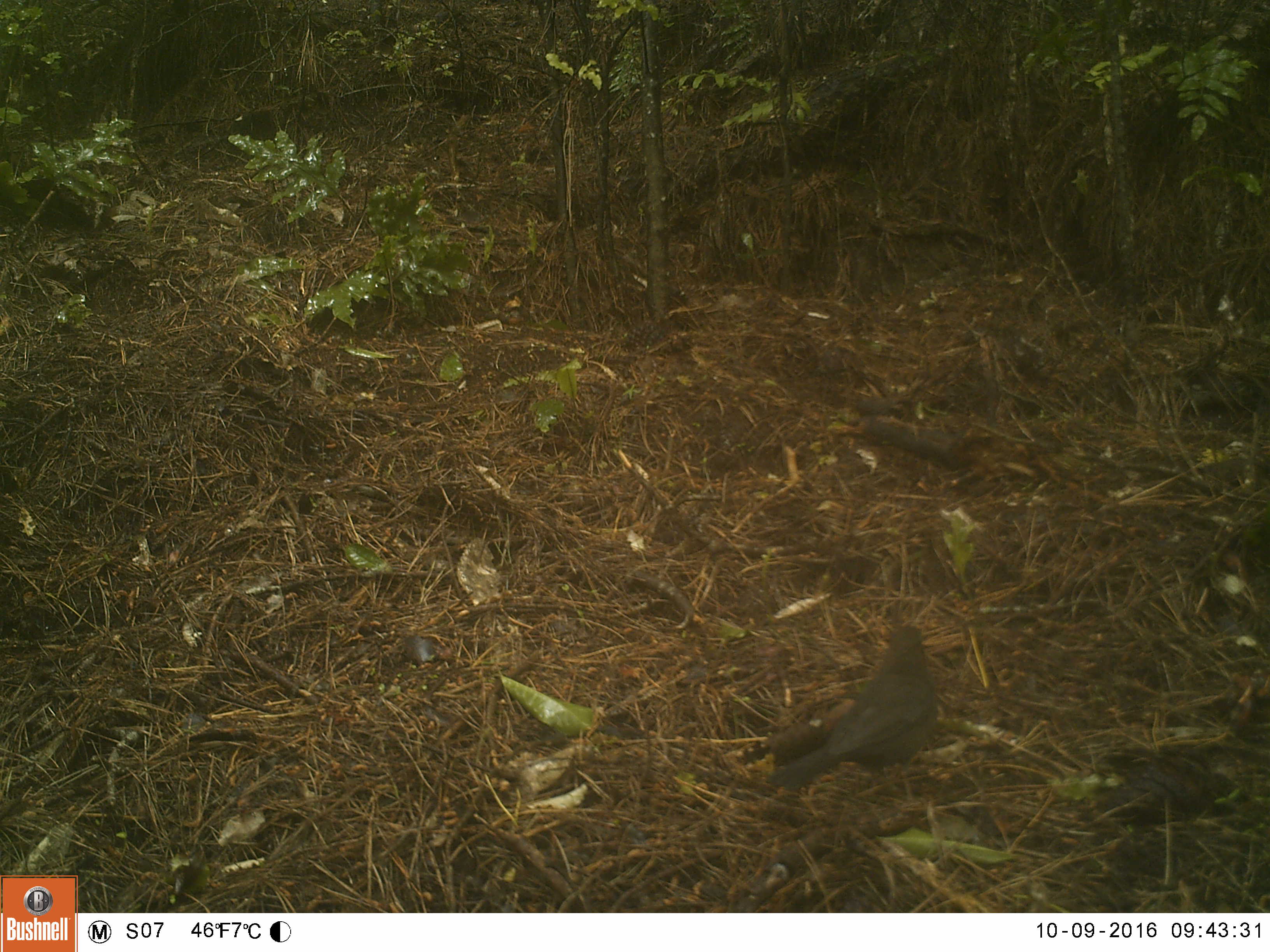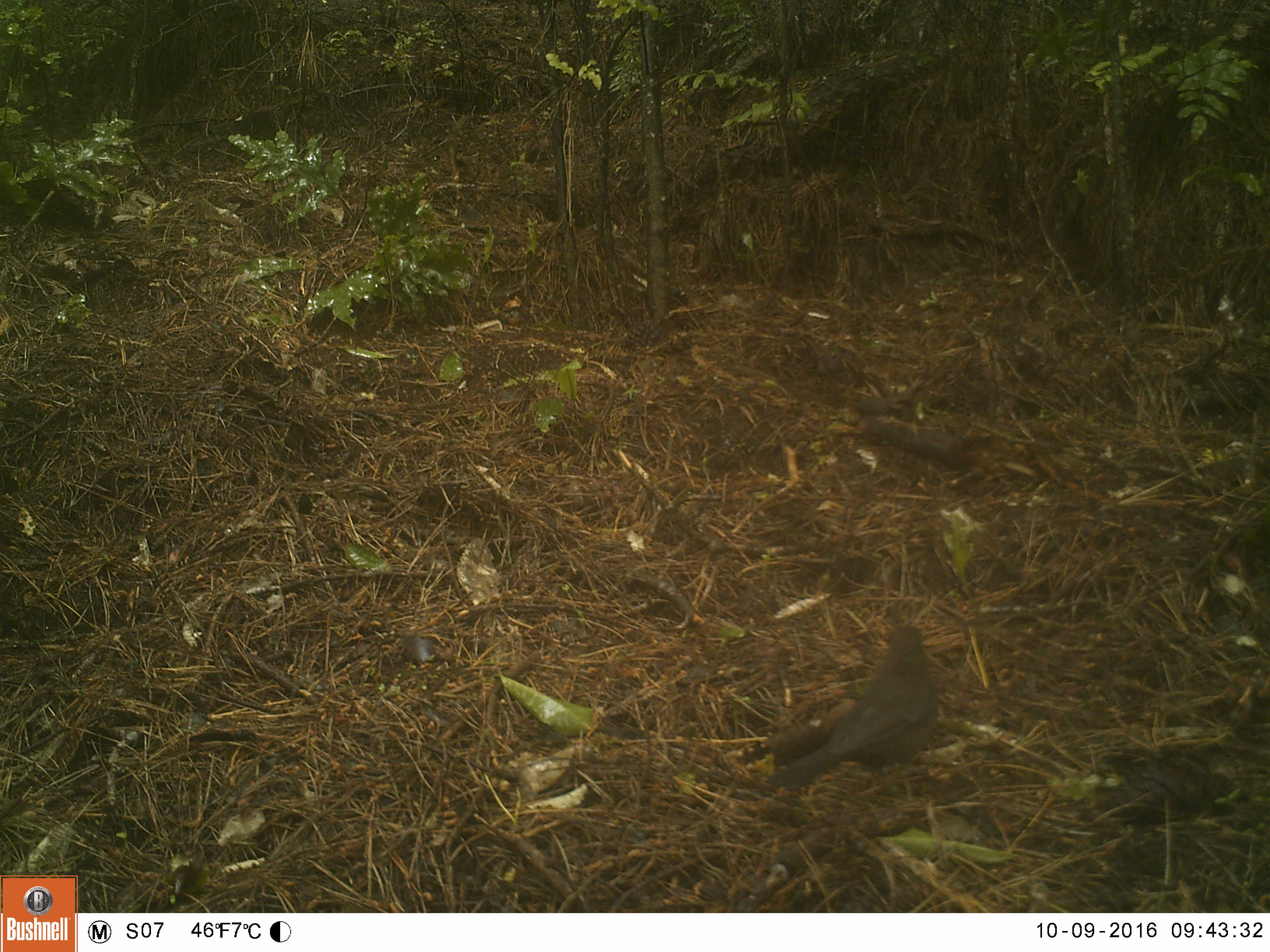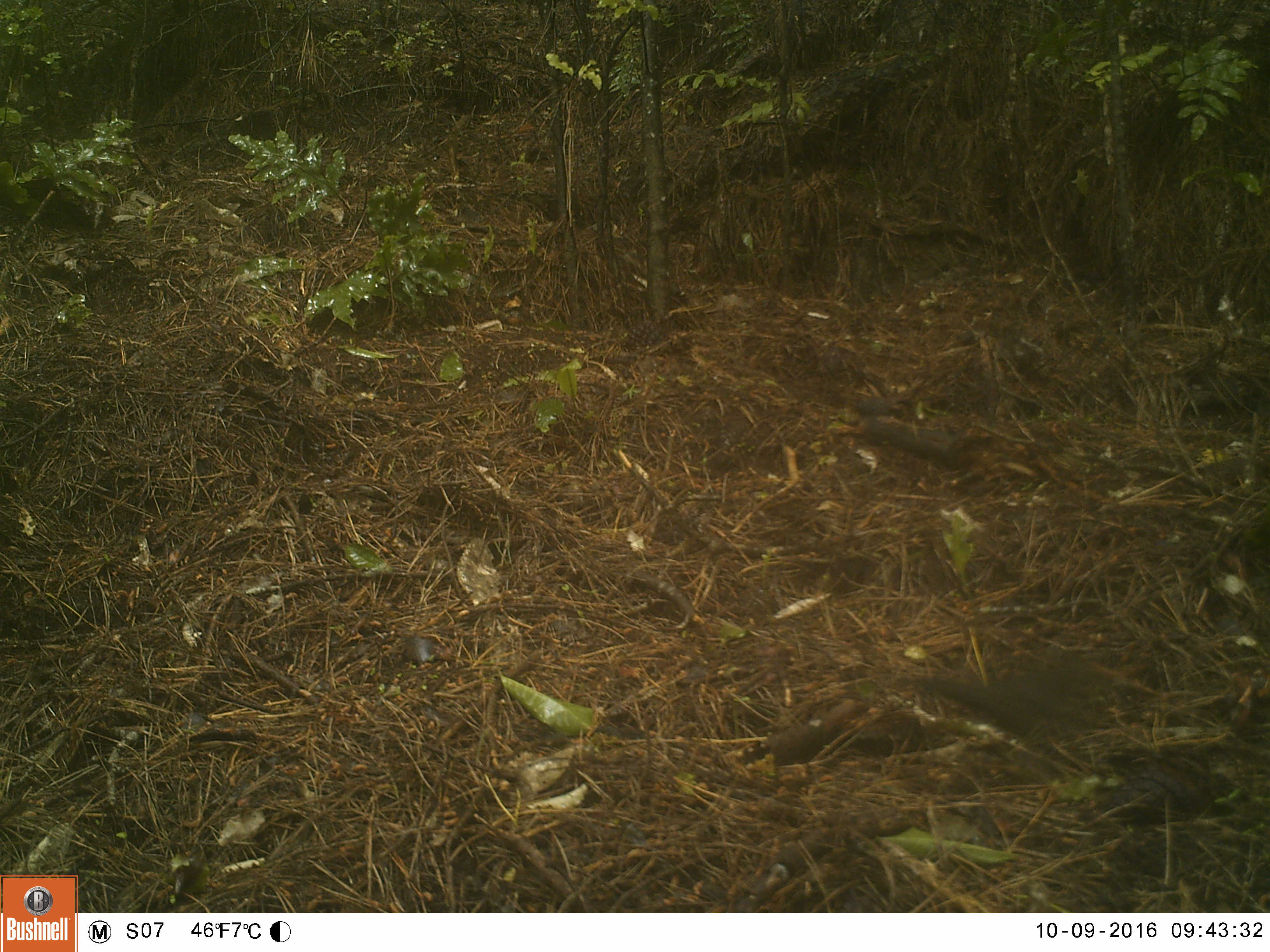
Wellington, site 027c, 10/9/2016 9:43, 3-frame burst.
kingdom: Animalia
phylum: Chordata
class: Aves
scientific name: Aves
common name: bird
Bird (Aves).